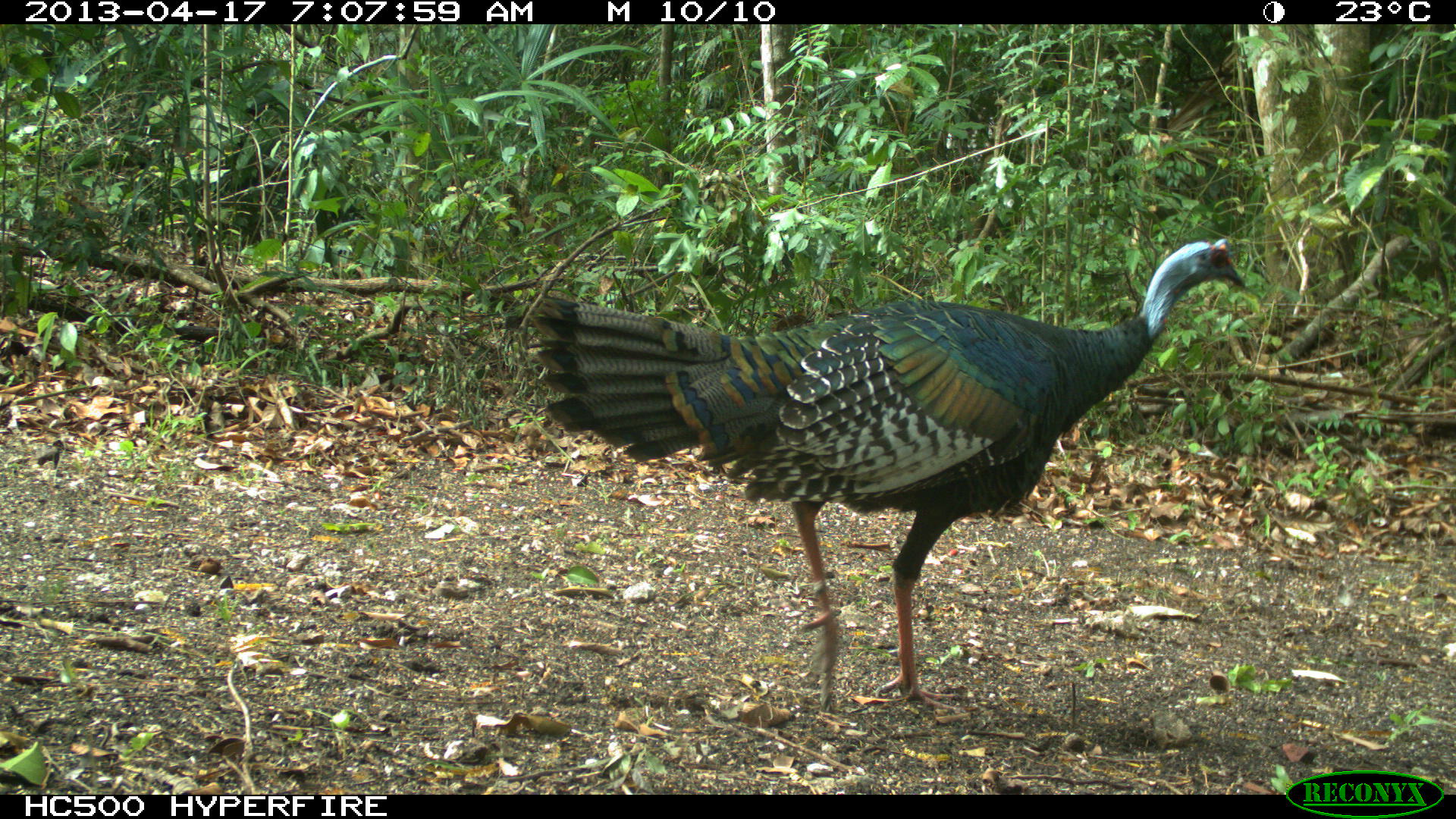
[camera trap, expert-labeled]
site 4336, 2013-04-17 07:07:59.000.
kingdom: Animalia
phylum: Chordata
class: Aves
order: Galliformes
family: Phasianidae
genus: Meleagris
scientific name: Meleagris ocellata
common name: ocellated turkey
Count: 1.